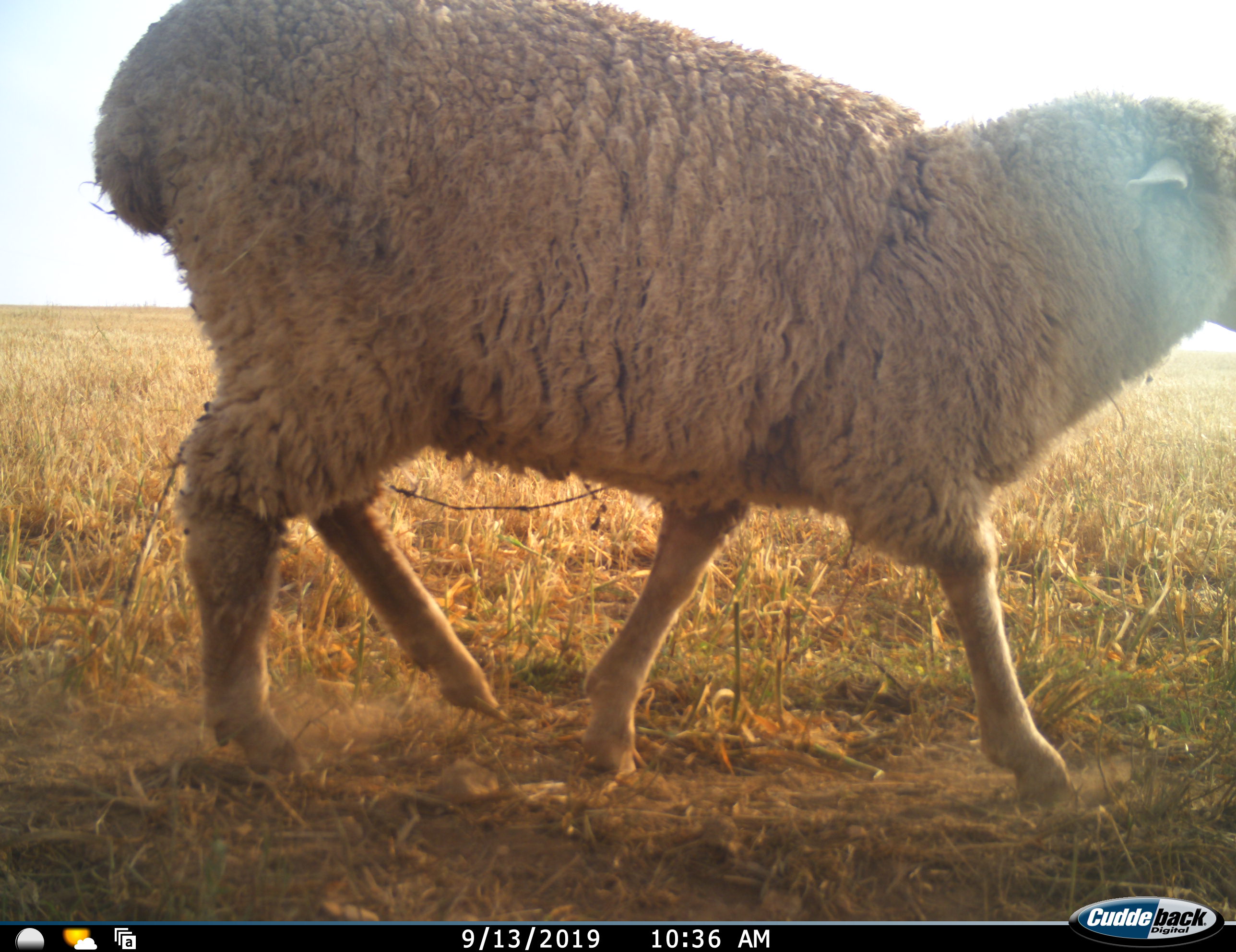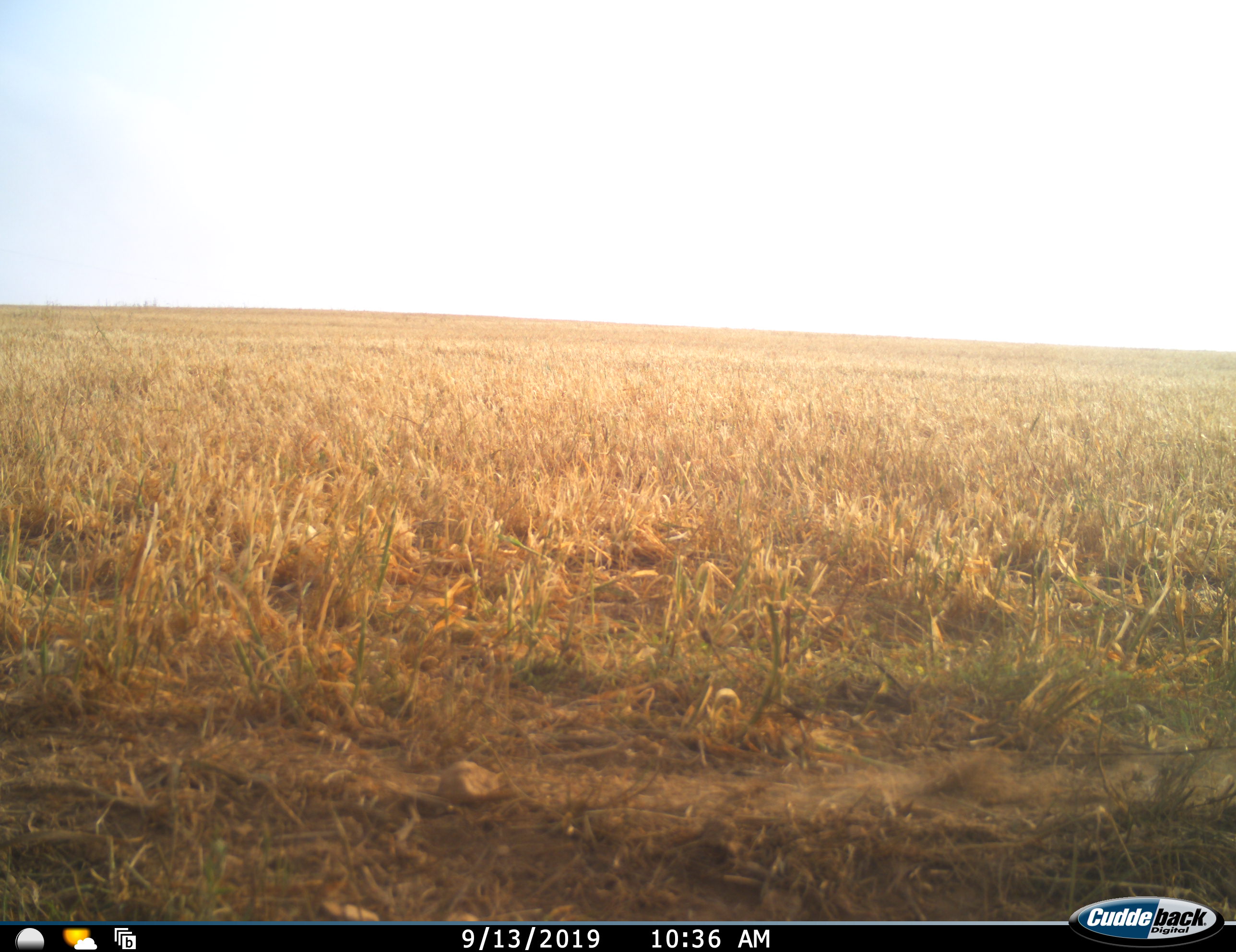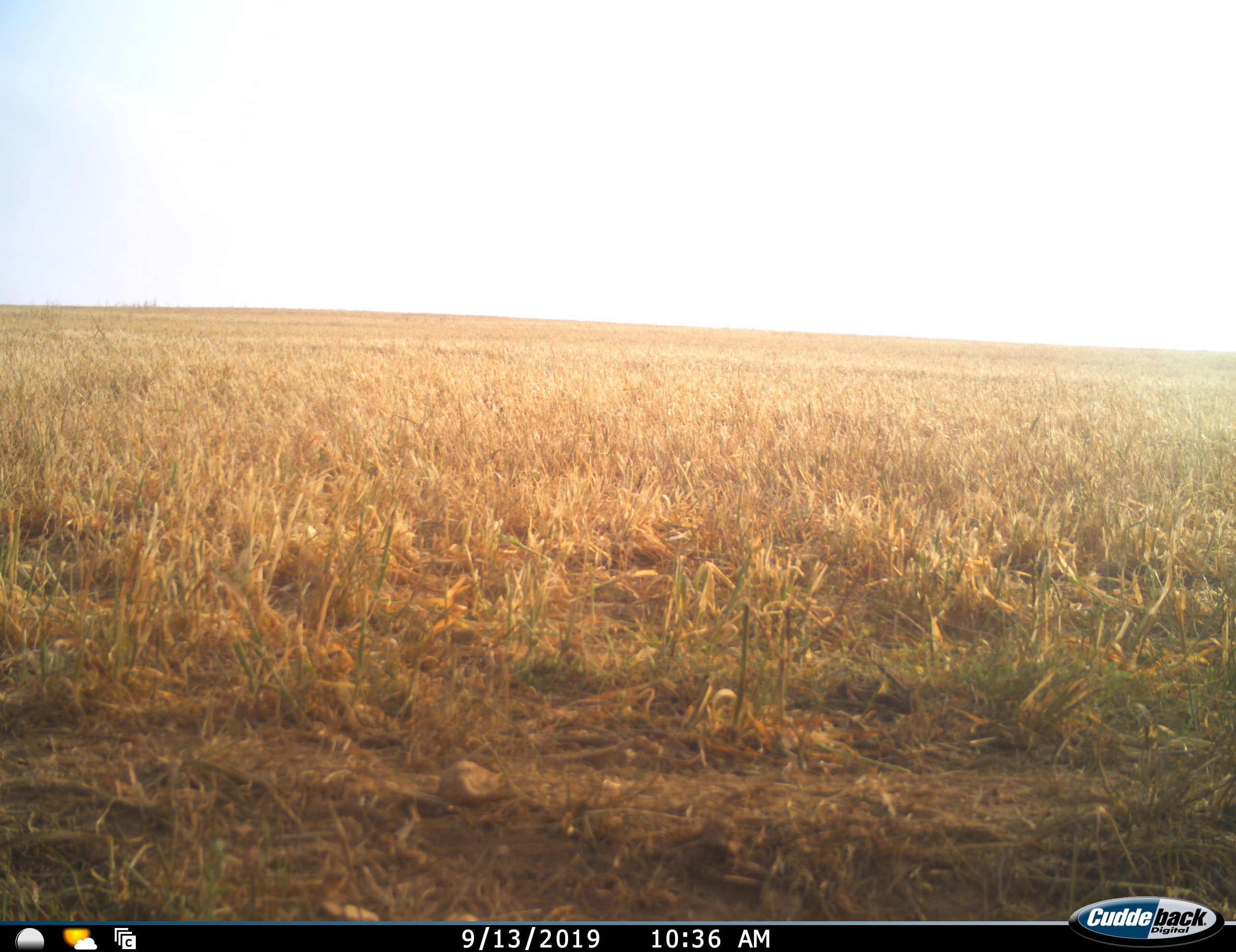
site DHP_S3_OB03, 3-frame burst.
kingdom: Animalia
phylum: Chordata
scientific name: Vertebrata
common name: domestic animal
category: domesticanimal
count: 1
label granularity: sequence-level